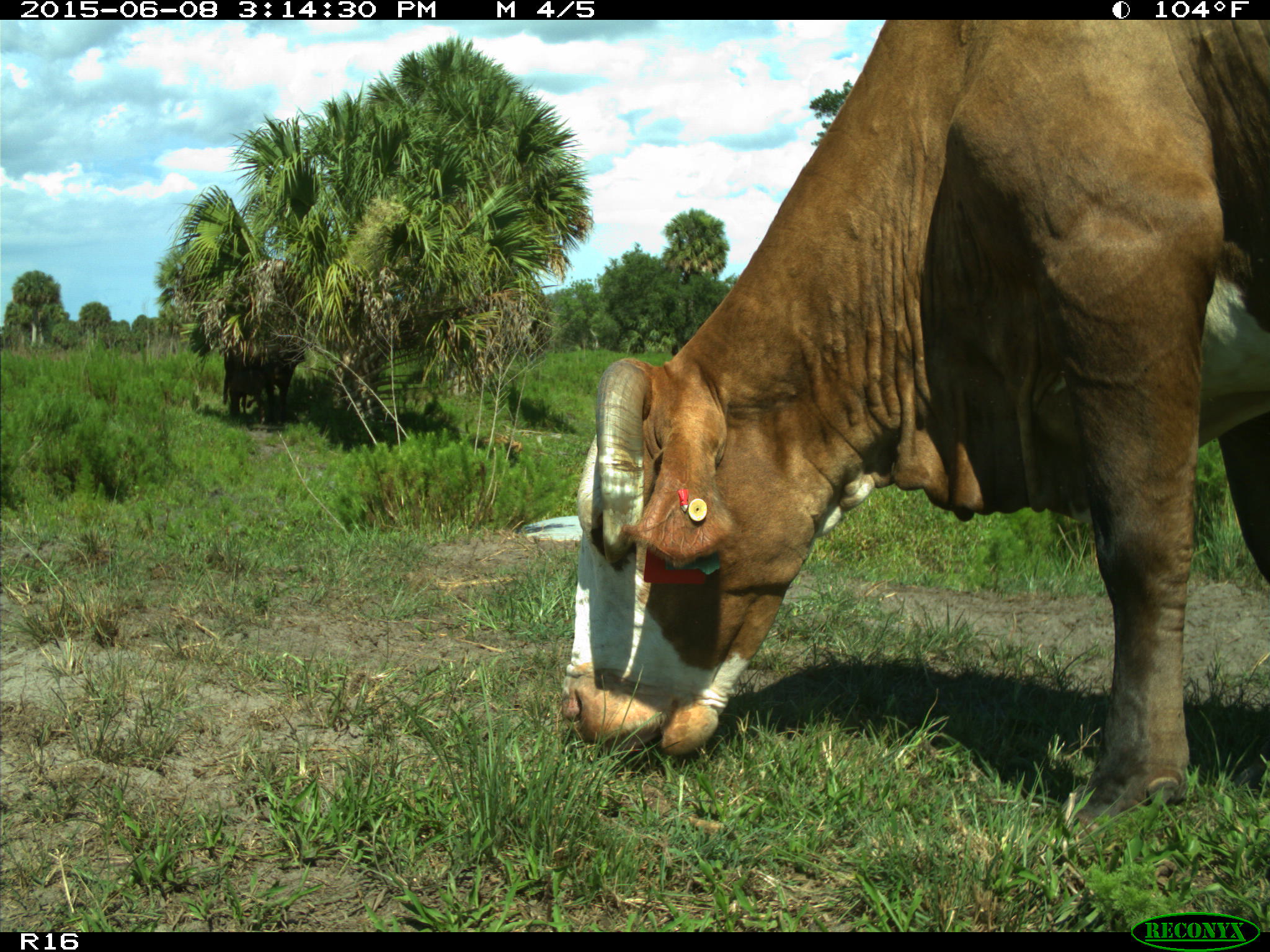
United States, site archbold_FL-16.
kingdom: Animalia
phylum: Chordata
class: Mammalia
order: Artiodactyla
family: Bovidae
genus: Bos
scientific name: Bos taurus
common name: domestic cow